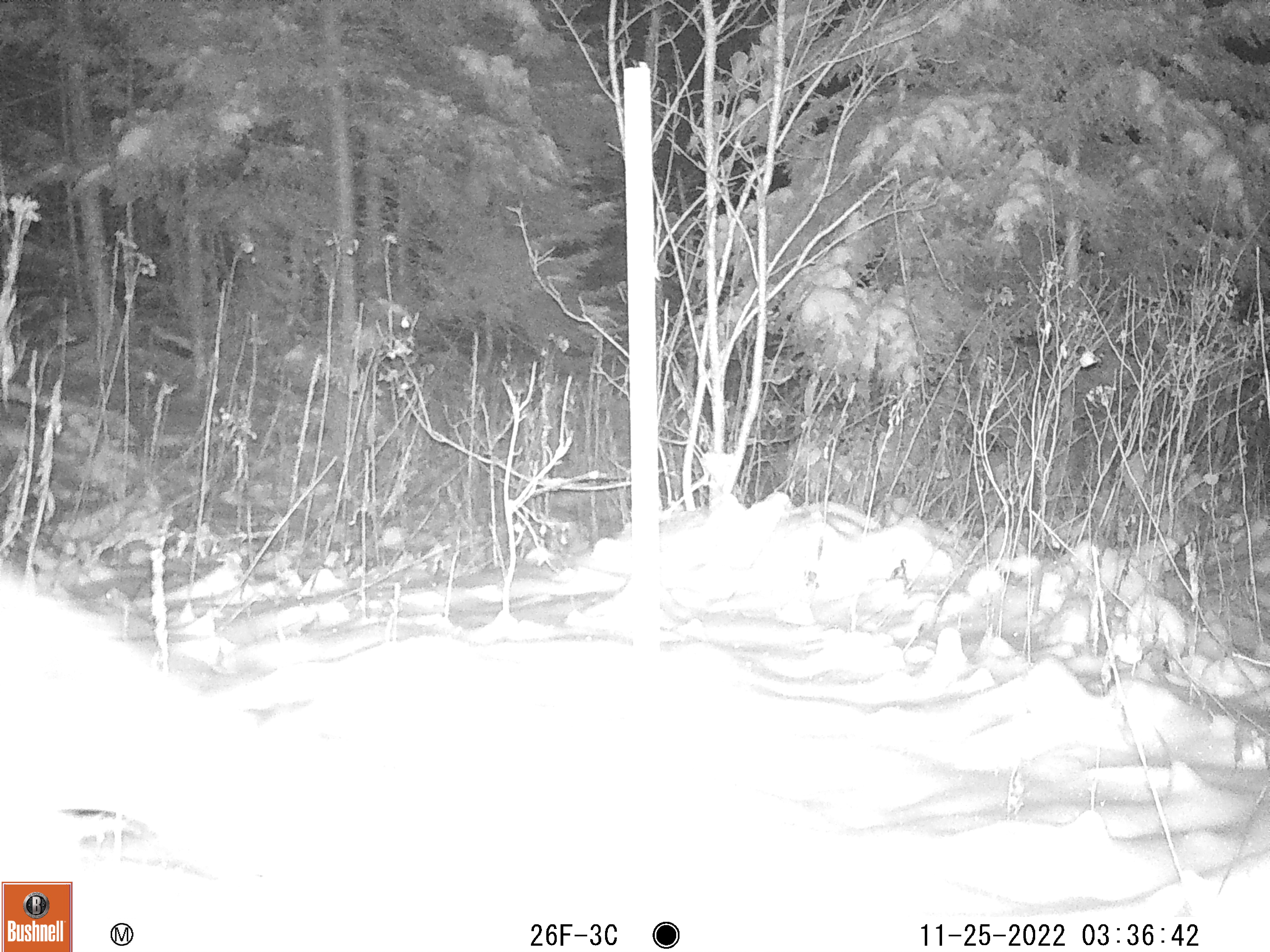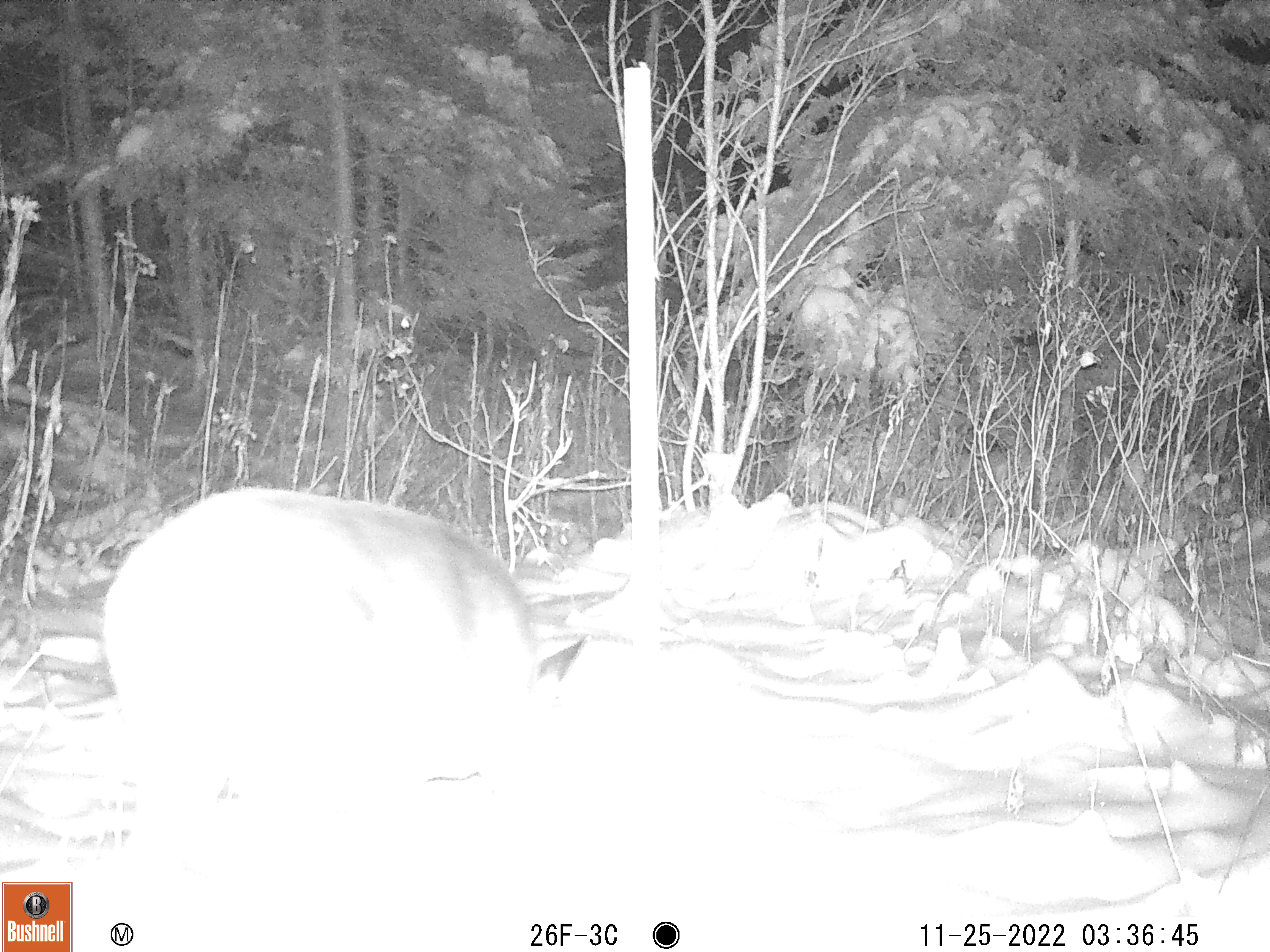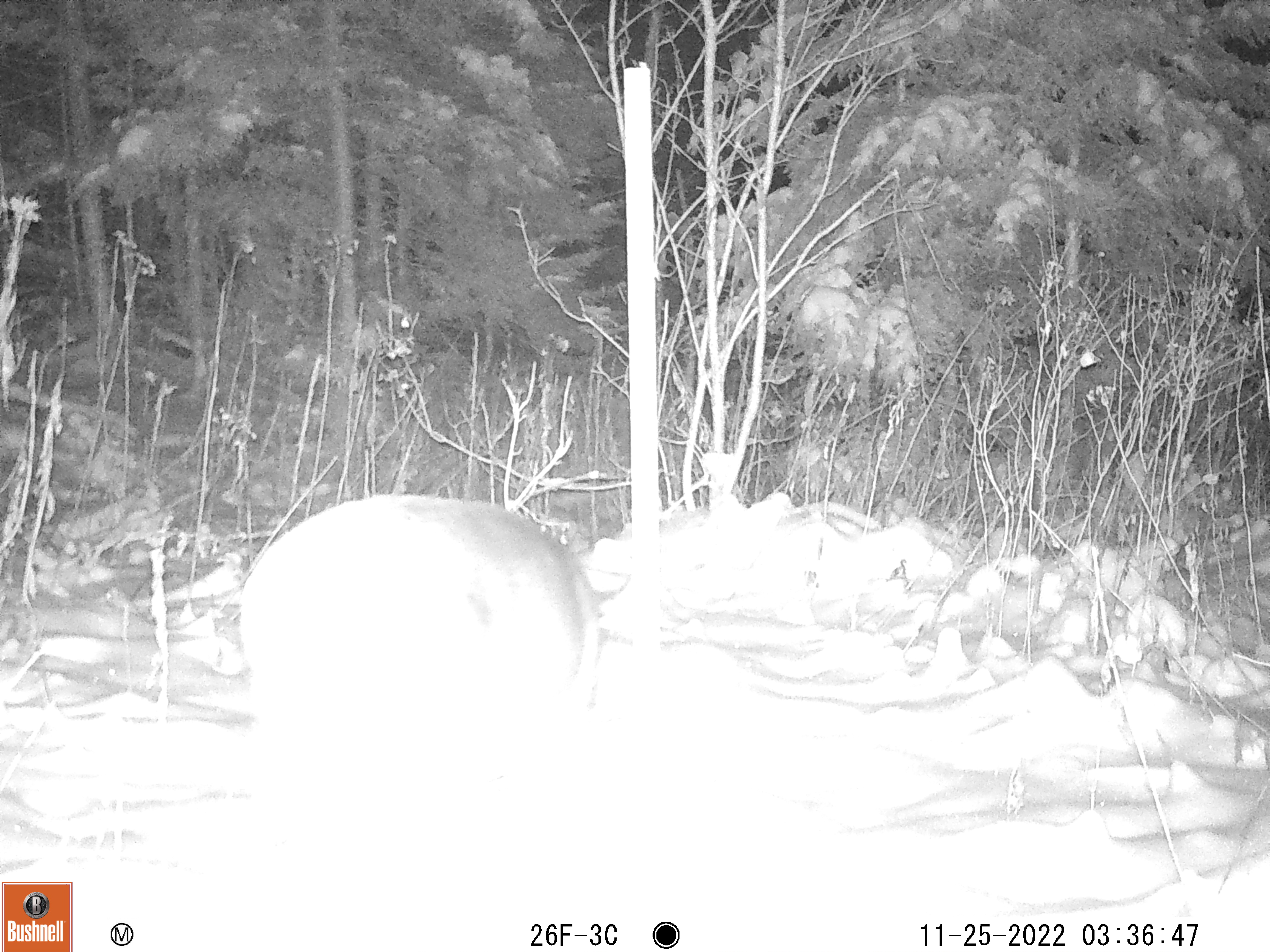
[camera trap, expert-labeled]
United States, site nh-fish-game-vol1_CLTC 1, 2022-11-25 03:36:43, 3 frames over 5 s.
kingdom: Animalia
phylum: Chordata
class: Mammalia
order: Artiodactyla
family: Cervidae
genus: Odocoileus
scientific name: Odocoileus virginianus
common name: white-tailed deer